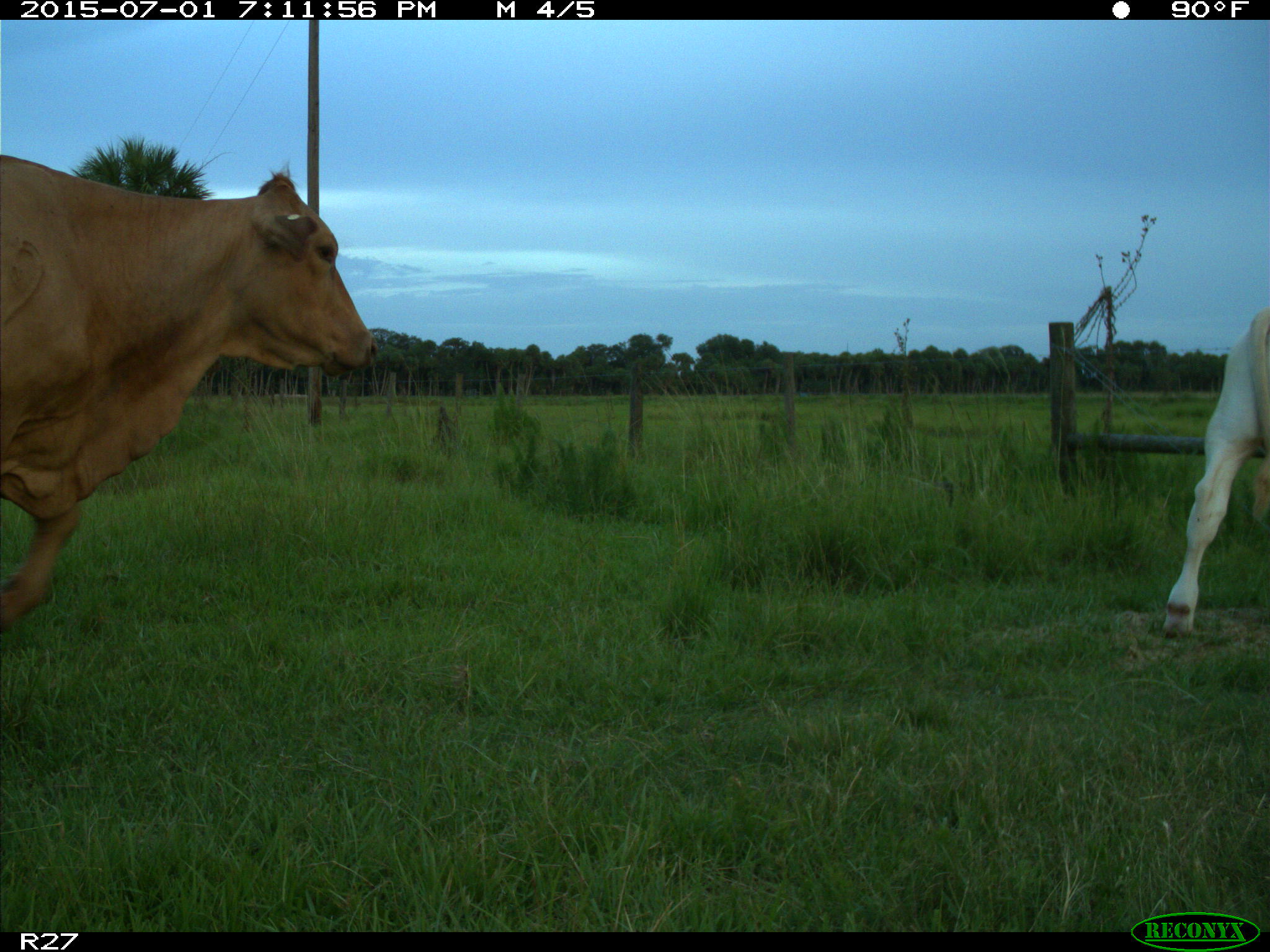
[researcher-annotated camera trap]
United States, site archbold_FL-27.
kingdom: Animalia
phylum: Chordata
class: Mammalia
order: Artiodactyla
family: Bovidae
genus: Bos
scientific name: Bos taurus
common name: domestic cow